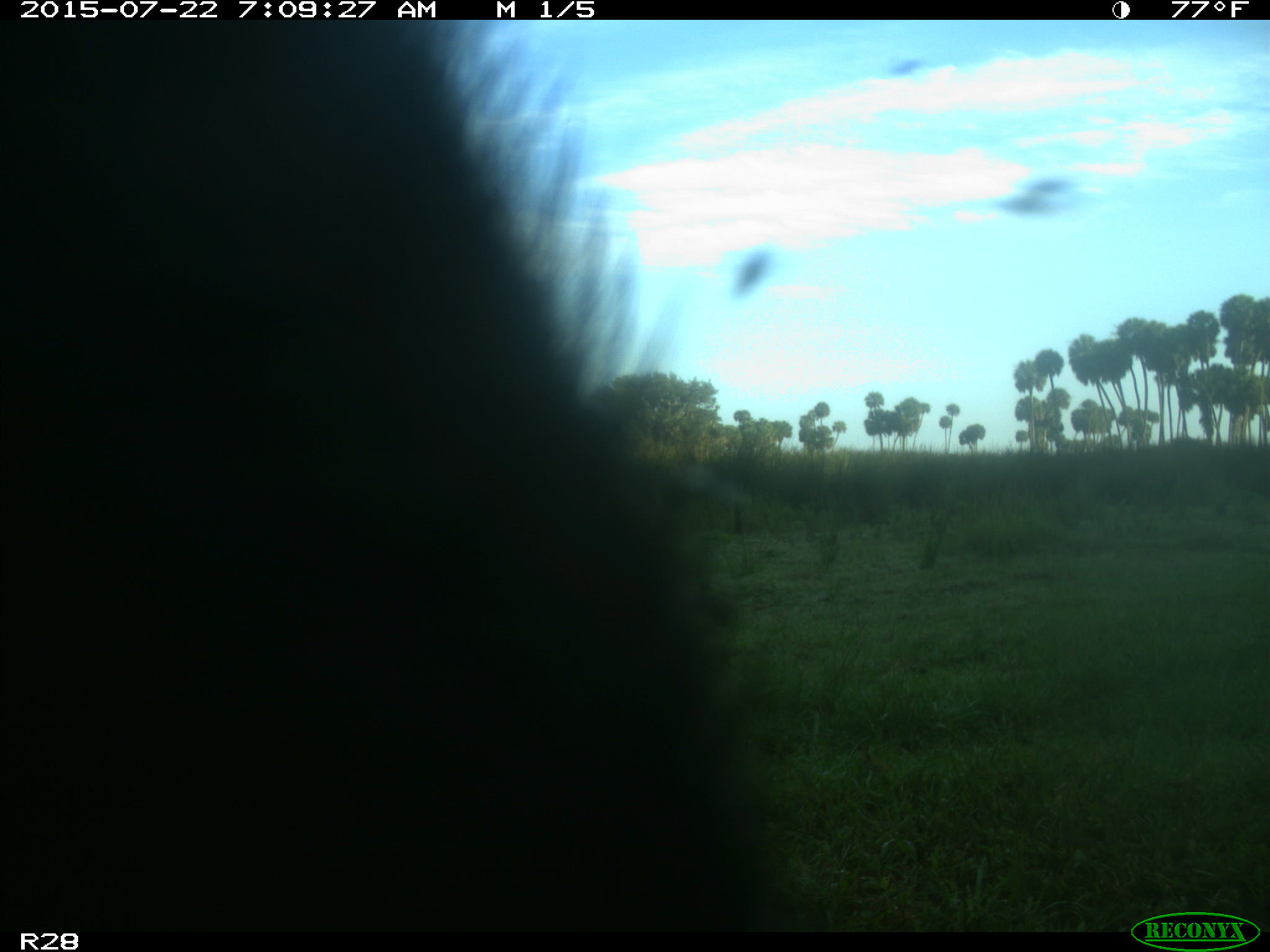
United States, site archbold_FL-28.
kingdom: Animalia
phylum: Chordata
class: Mammalia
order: Artiodactyla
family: Bovidae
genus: Bos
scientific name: Bos taurus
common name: domestic cow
Bos taurus (domestic cow).